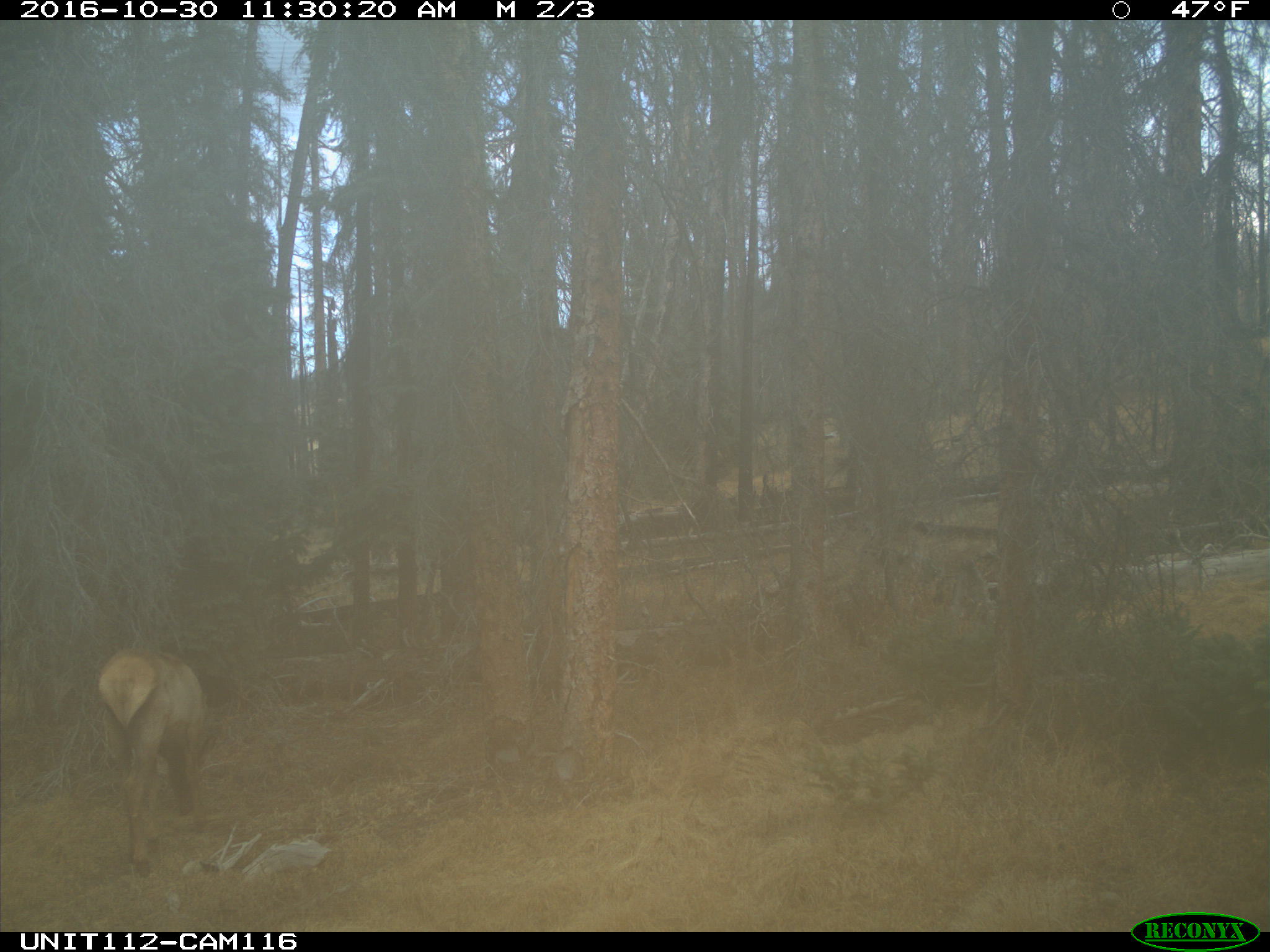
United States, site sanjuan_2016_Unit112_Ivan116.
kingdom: Animalia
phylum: Chordata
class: Mammalia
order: Artiodactyla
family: Cervidae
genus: Cervus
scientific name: Cervus elaphus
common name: red deer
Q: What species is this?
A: Cervus elaphus (red deer).